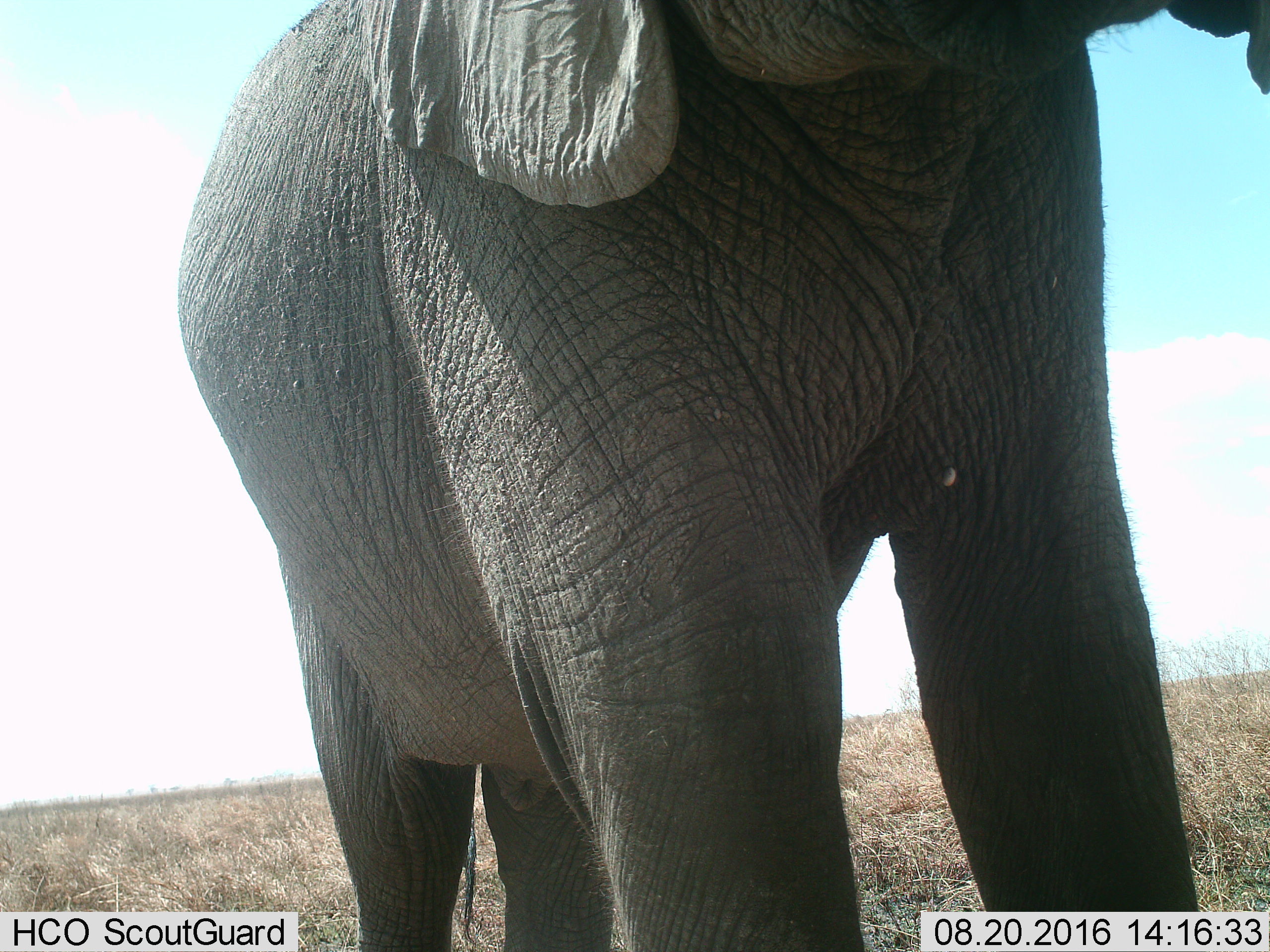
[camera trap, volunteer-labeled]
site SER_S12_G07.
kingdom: Animalia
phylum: Chordata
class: Mammalia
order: Proboscidea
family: Elephantidae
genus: Loxodonta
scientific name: Loxodonta africana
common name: african bush elephant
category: elephant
Elephant (african bush elephant) (Loxodonta africana), count 1. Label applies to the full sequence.